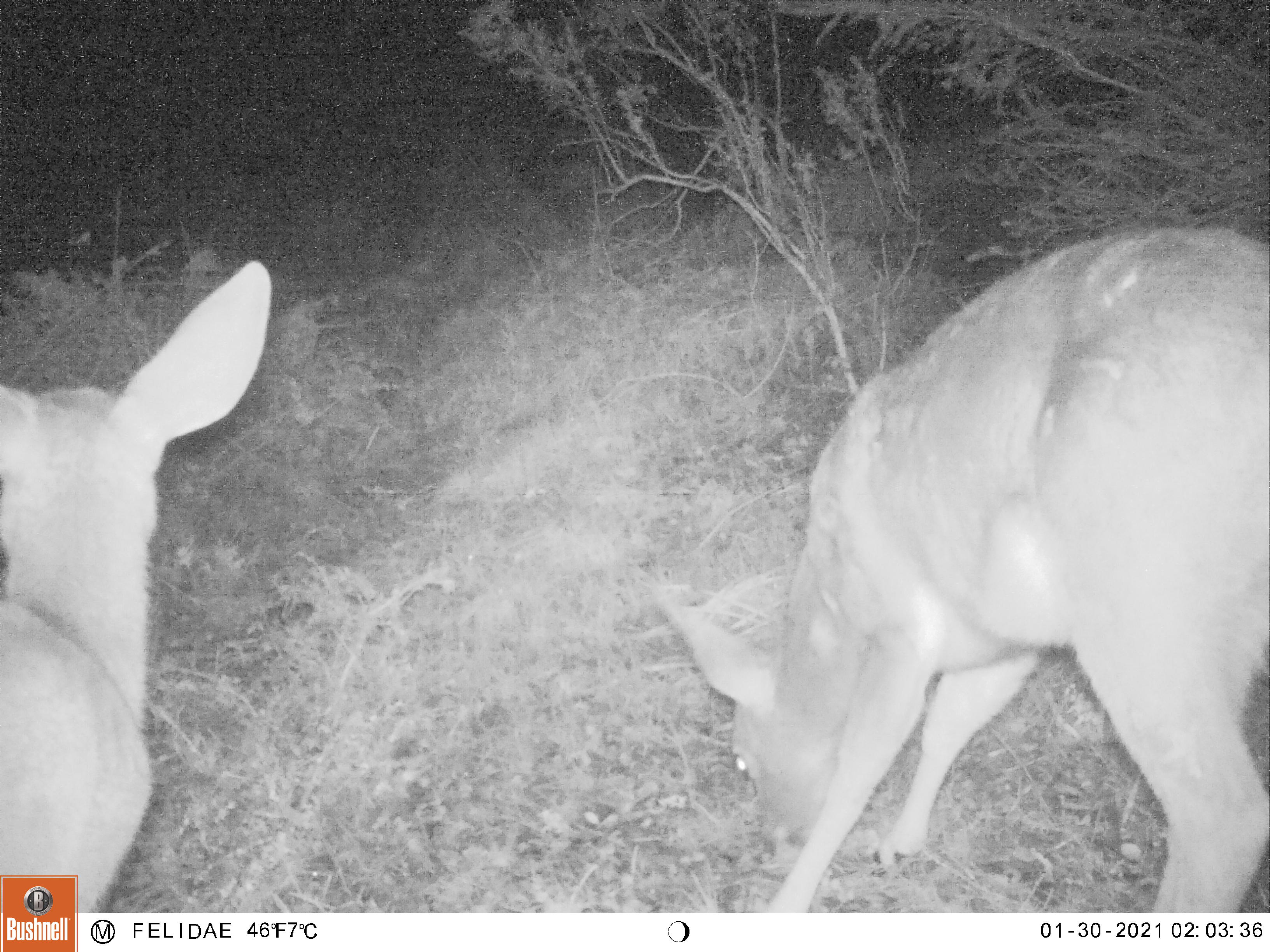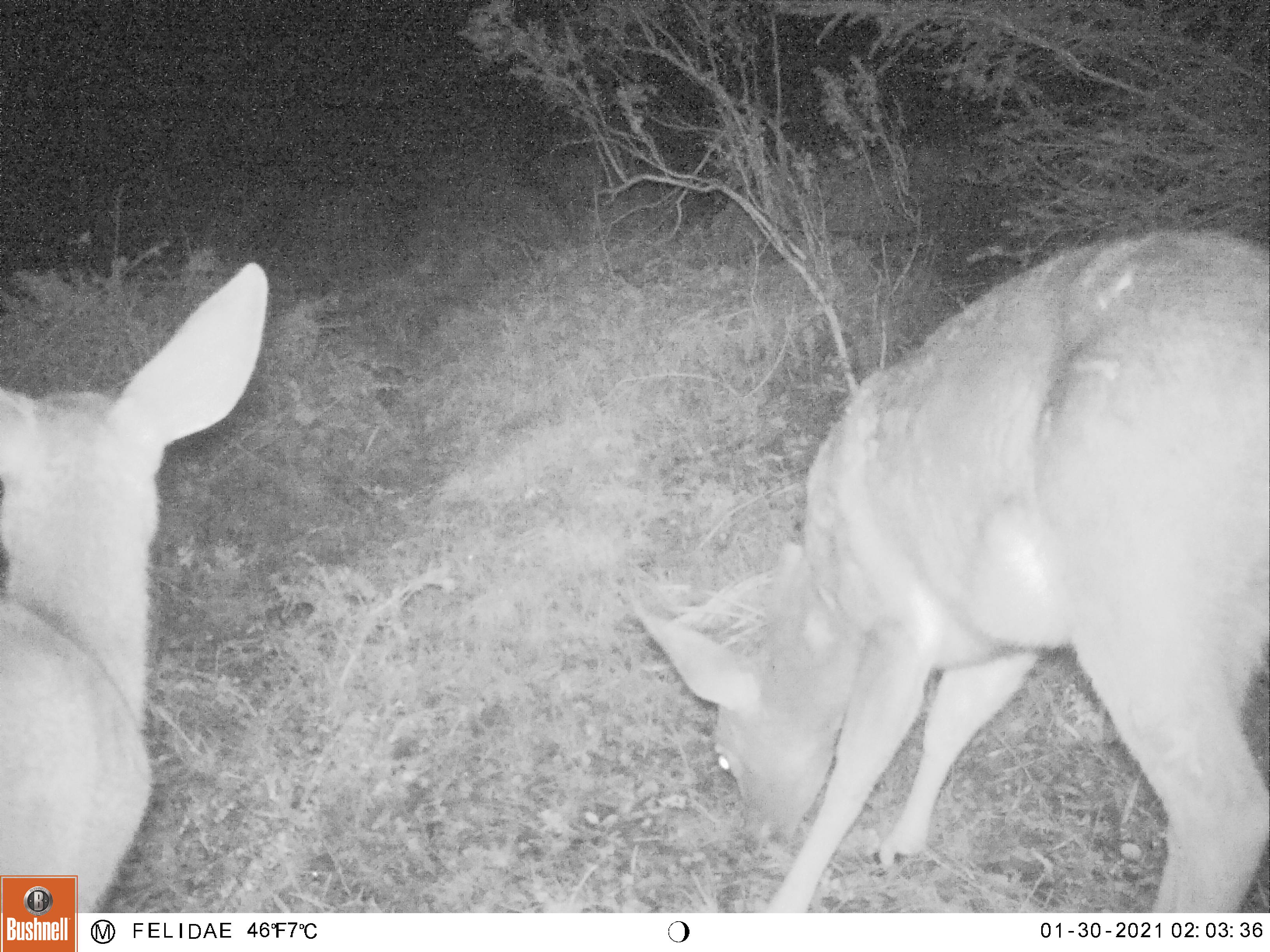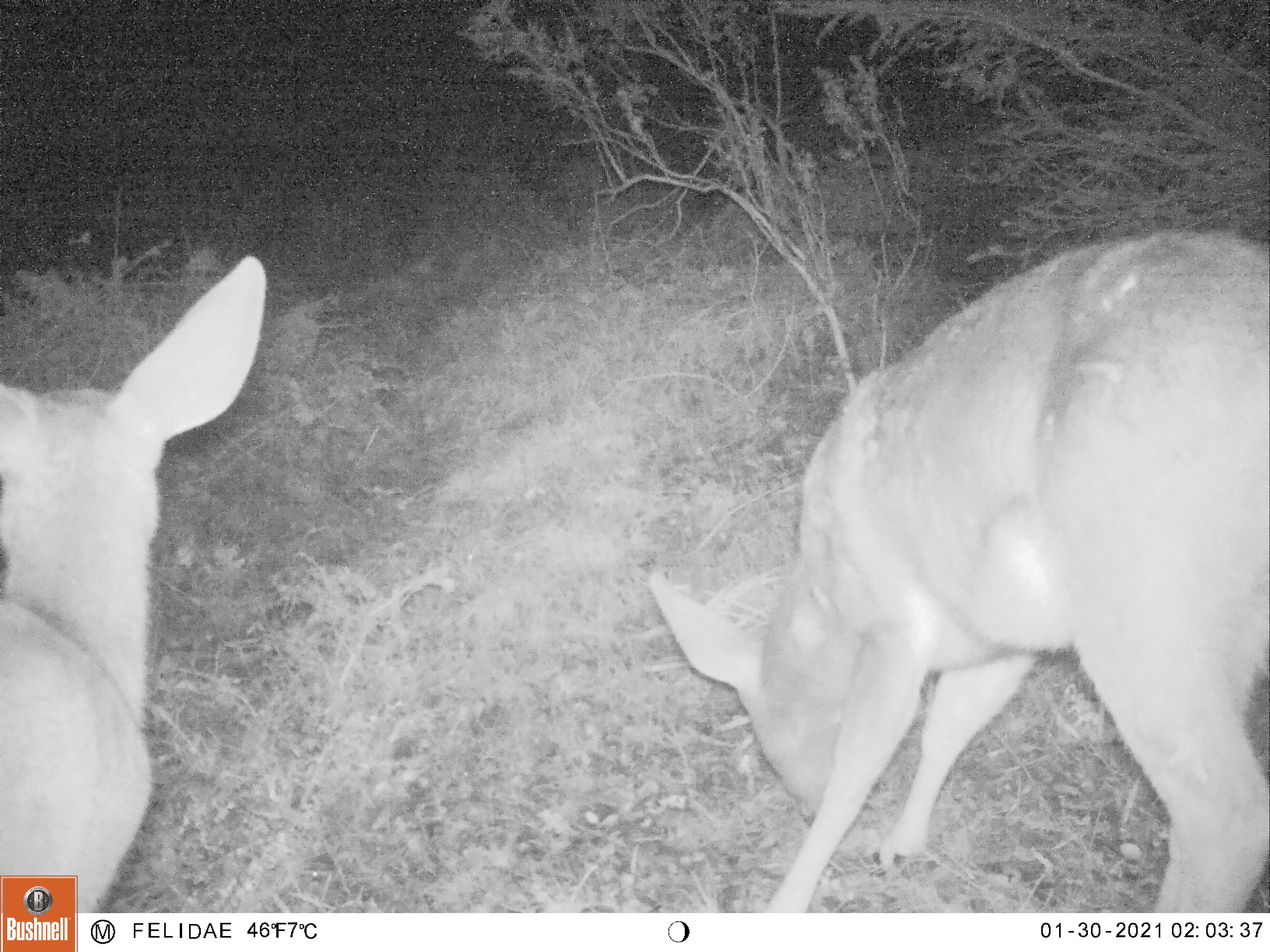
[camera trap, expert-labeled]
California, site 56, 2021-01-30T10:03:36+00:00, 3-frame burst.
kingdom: Animalia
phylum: Chordata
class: Mammalia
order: Artiodactyla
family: Cervidae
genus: Odocoileus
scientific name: Odocoileus hemionus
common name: mule deer